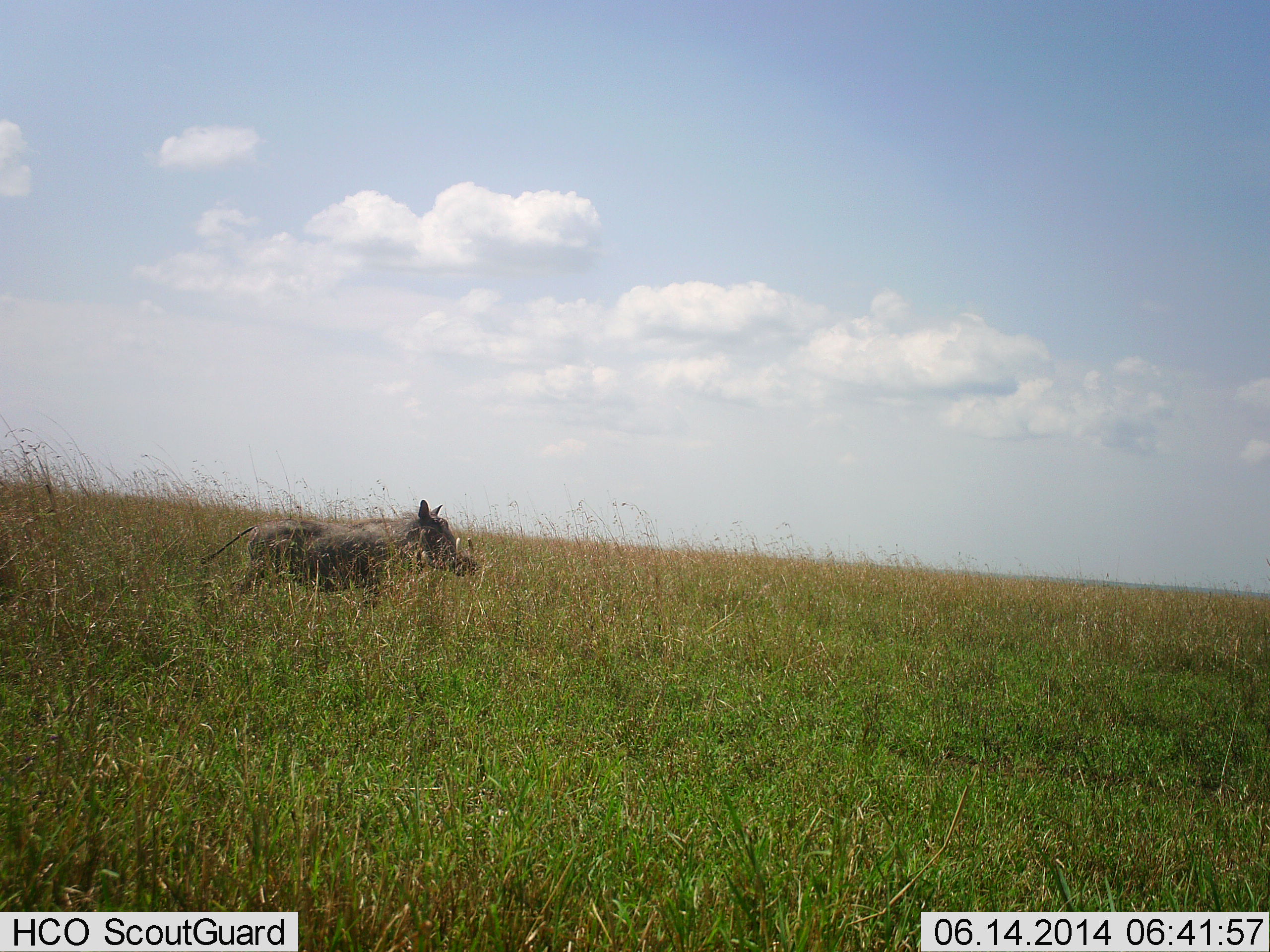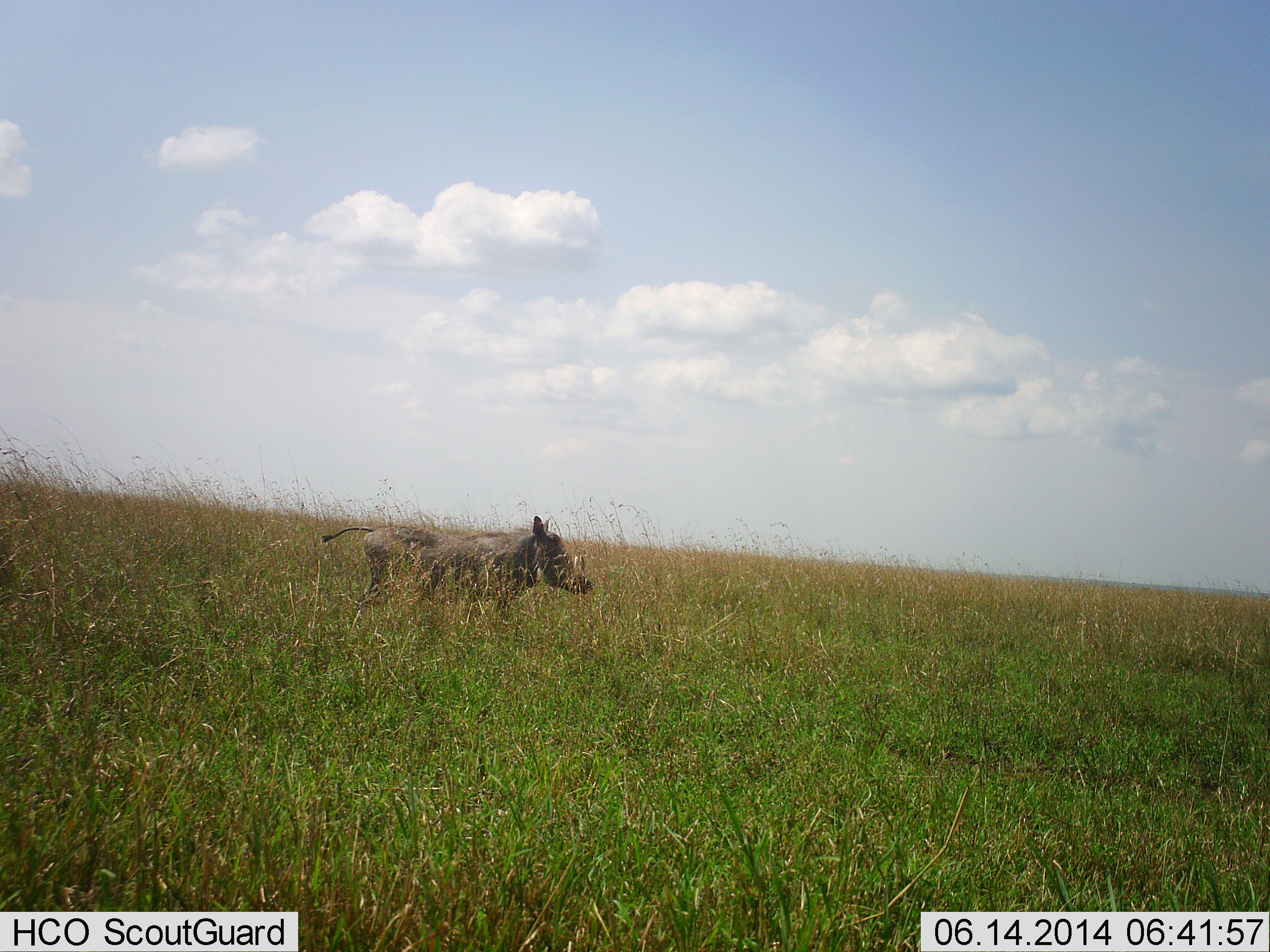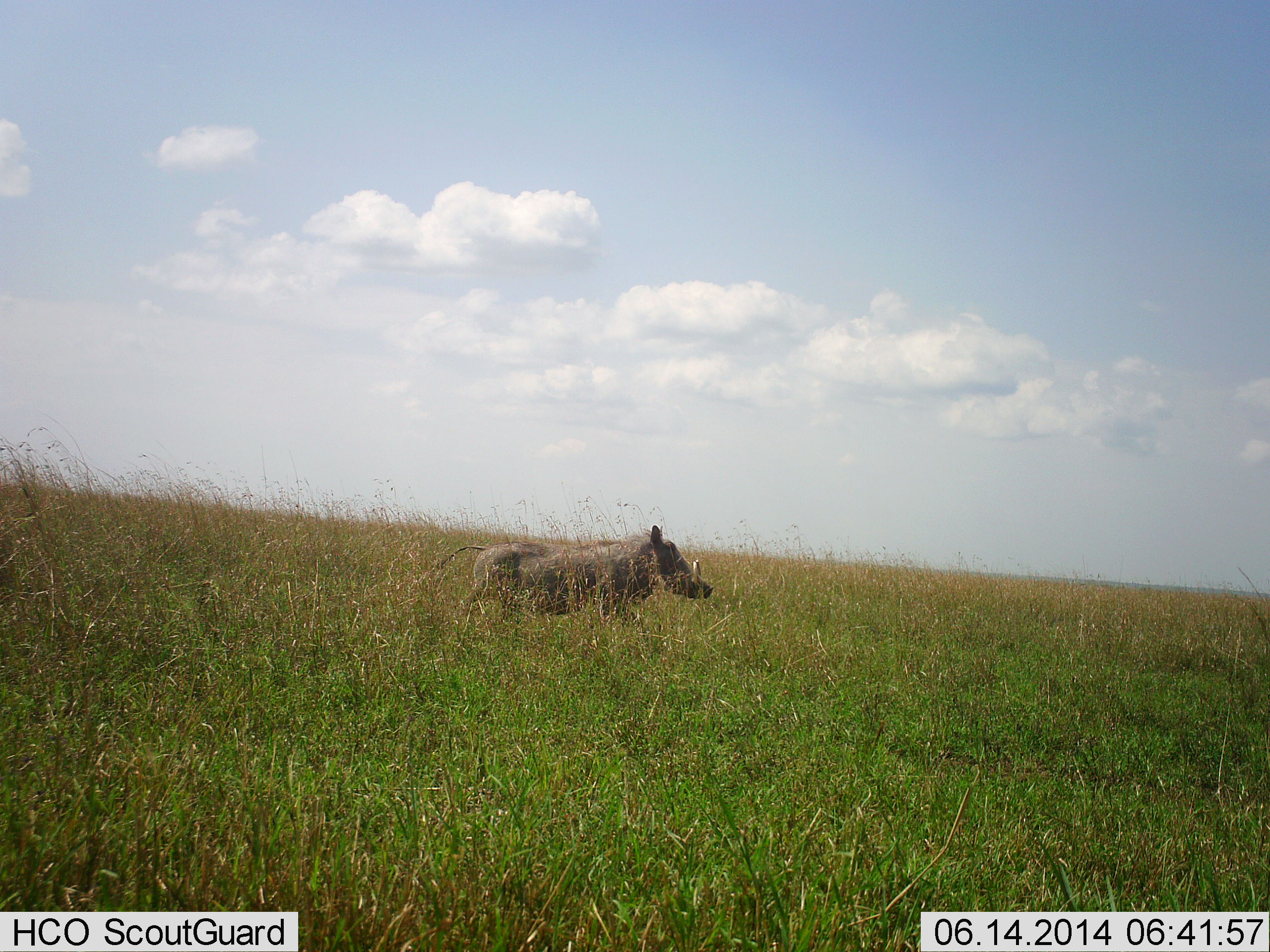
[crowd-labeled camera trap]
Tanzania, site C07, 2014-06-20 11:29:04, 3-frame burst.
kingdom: Animalia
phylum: Chordata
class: Mammalia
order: Artiodactyla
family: Suidae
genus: Phacochoerus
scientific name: Phacochoerus africanus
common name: warthog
Warthog (Phacochoerus africanus), count 1. Behavior (volunteer vote fractions): standing 0%, resting 0%, moving 100%, interacting 0%. Young present (vote fraction): 0%. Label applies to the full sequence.